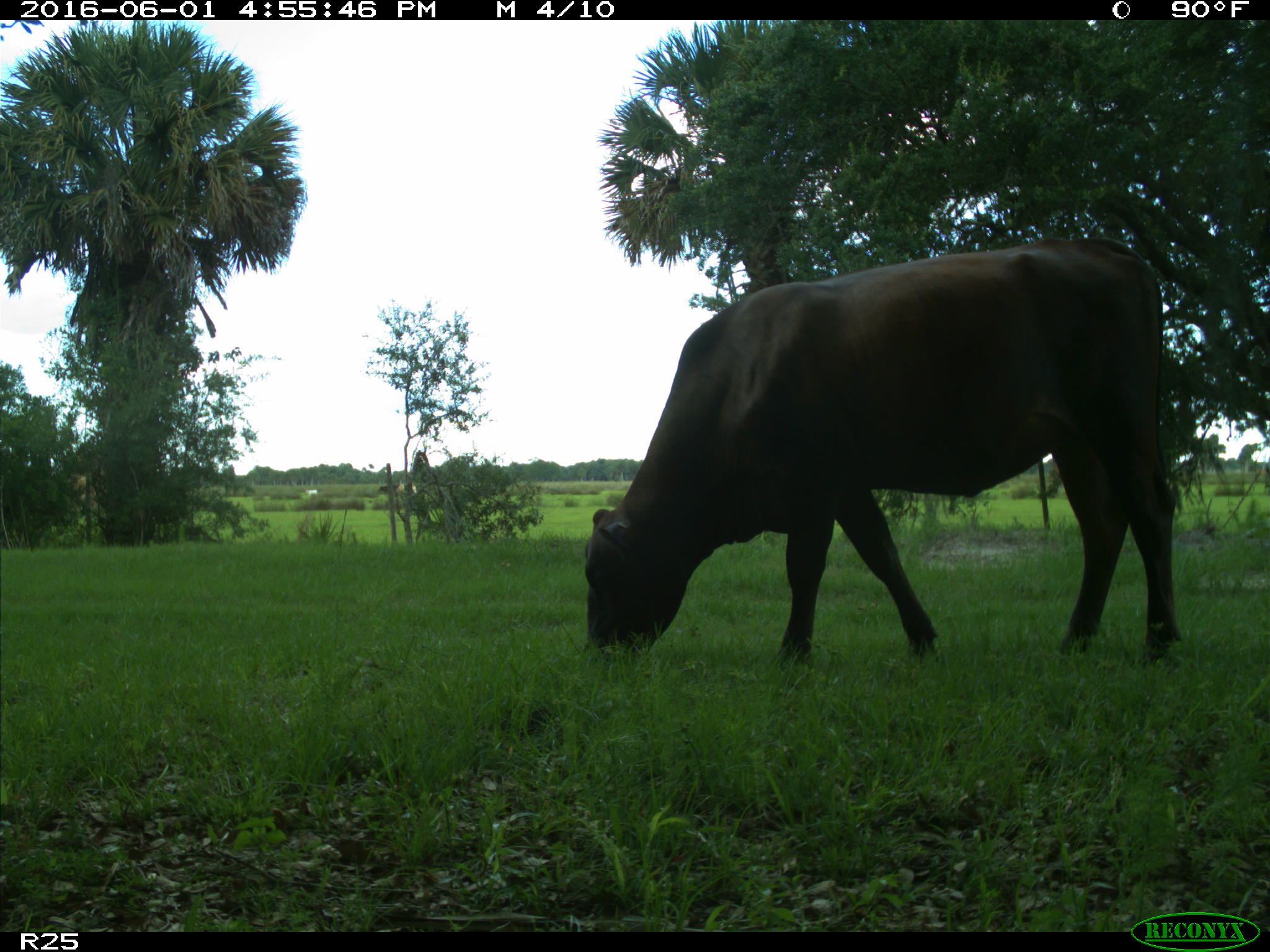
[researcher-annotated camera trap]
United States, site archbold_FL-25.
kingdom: Animalia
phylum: Chordata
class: Mammalia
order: Artiodactyla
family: Bovidae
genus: Bos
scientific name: Bos taurus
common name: domestic cow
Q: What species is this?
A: Bos taurus (domestic cow).